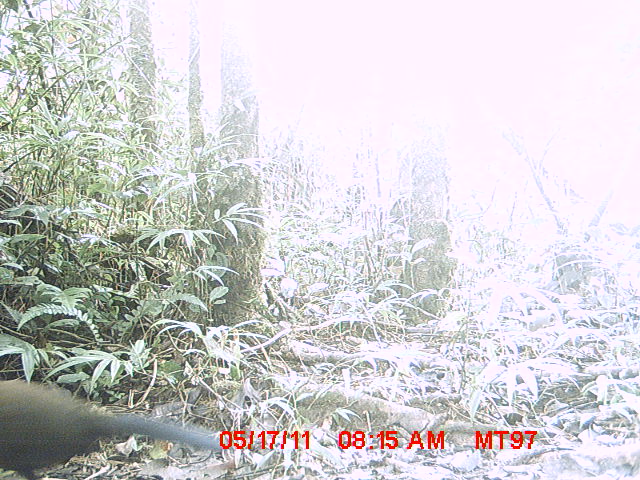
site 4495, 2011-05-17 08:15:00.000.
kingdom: Animalia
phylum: Chordata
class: Aves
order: Cuculiformes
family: Cuculidae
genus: Coua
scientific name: Coua serriana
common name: red-breasted coua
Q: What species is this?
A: Coua serriana (red-breasted coua).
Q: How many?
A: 1.